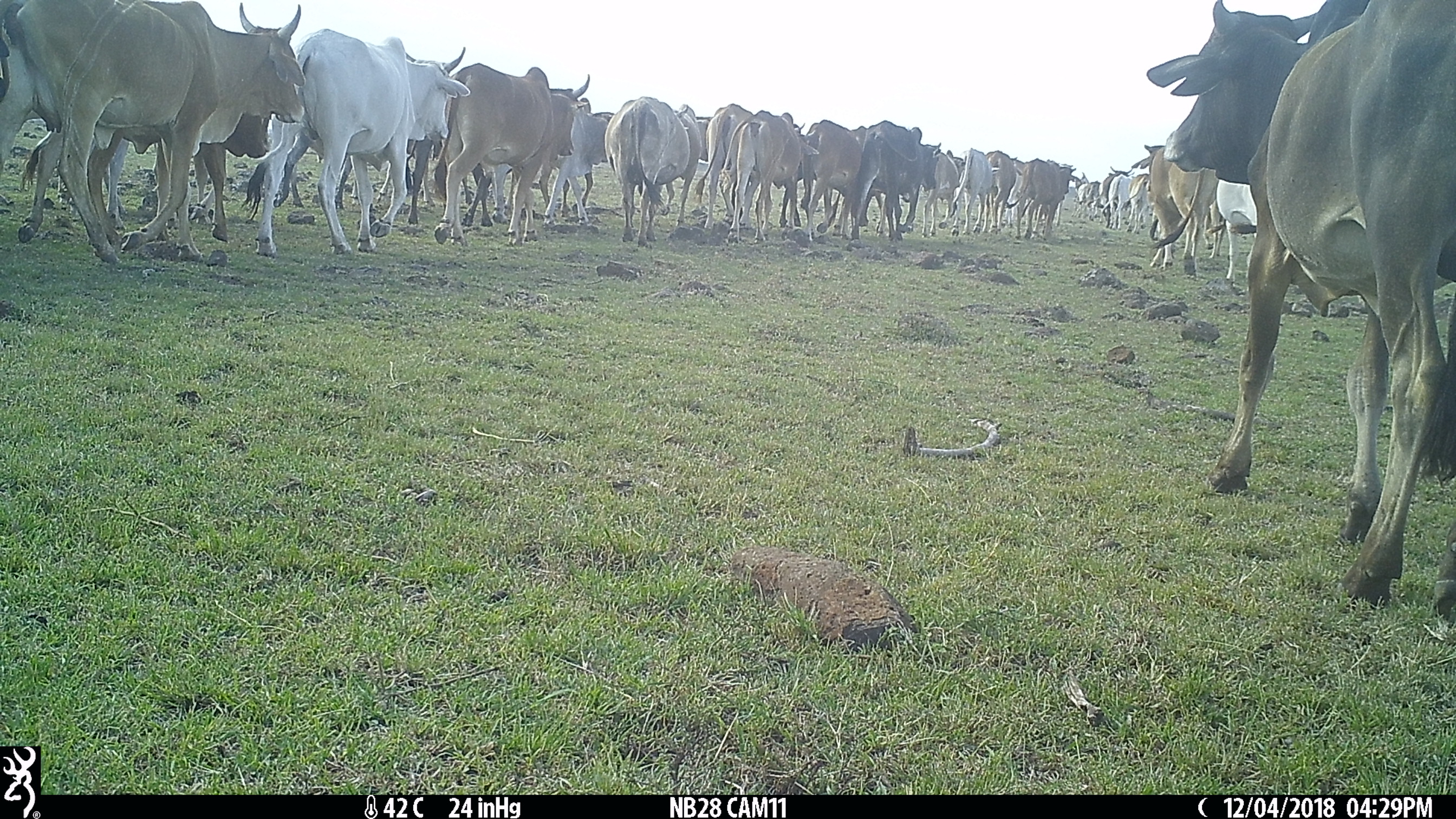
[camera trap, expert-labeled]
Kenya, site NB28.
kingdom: Animalia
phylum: Chordata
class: Mammalia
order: Artiodactyla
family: Bovidae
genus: Bos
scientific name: Bos taurus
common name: cattle